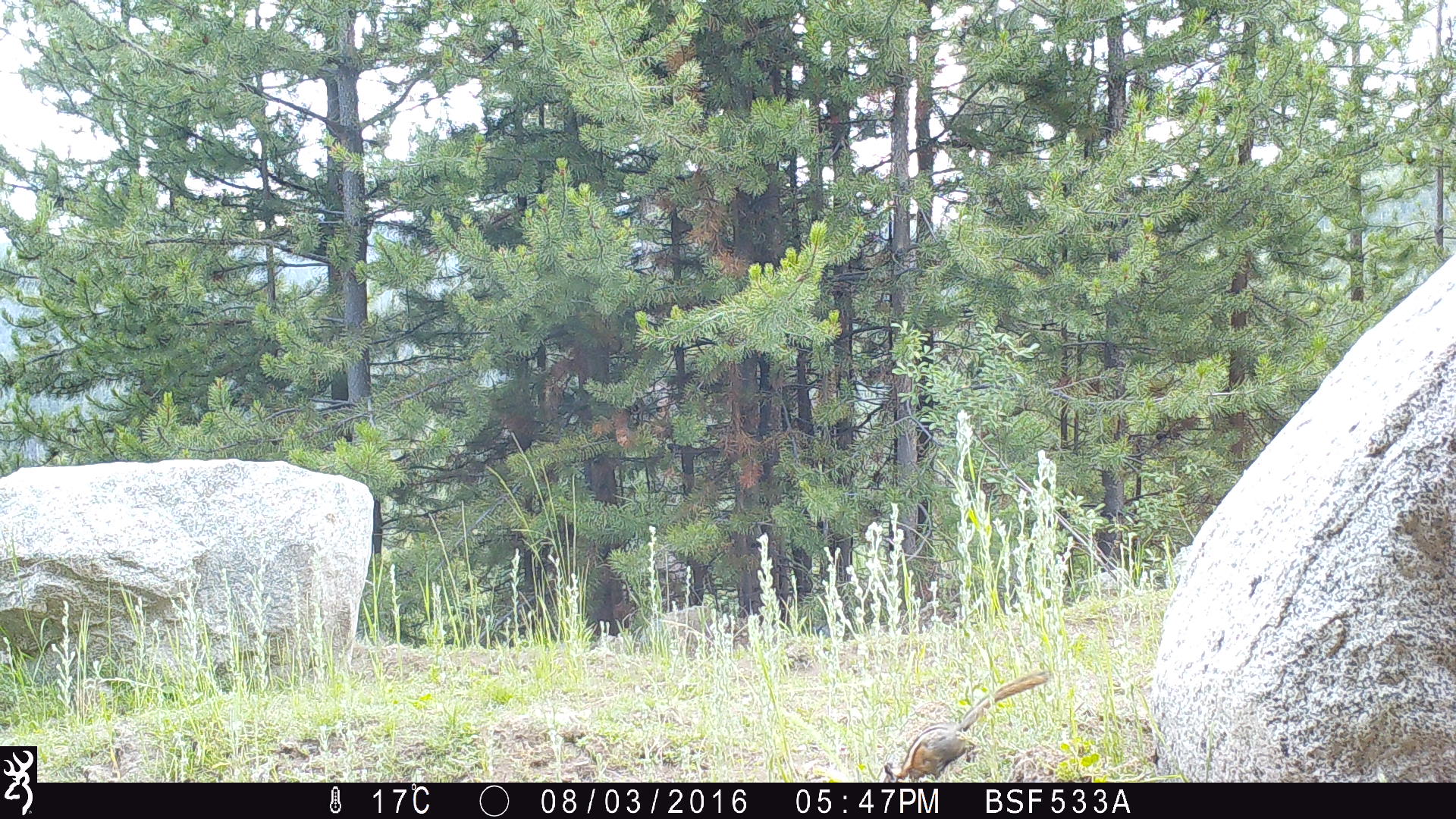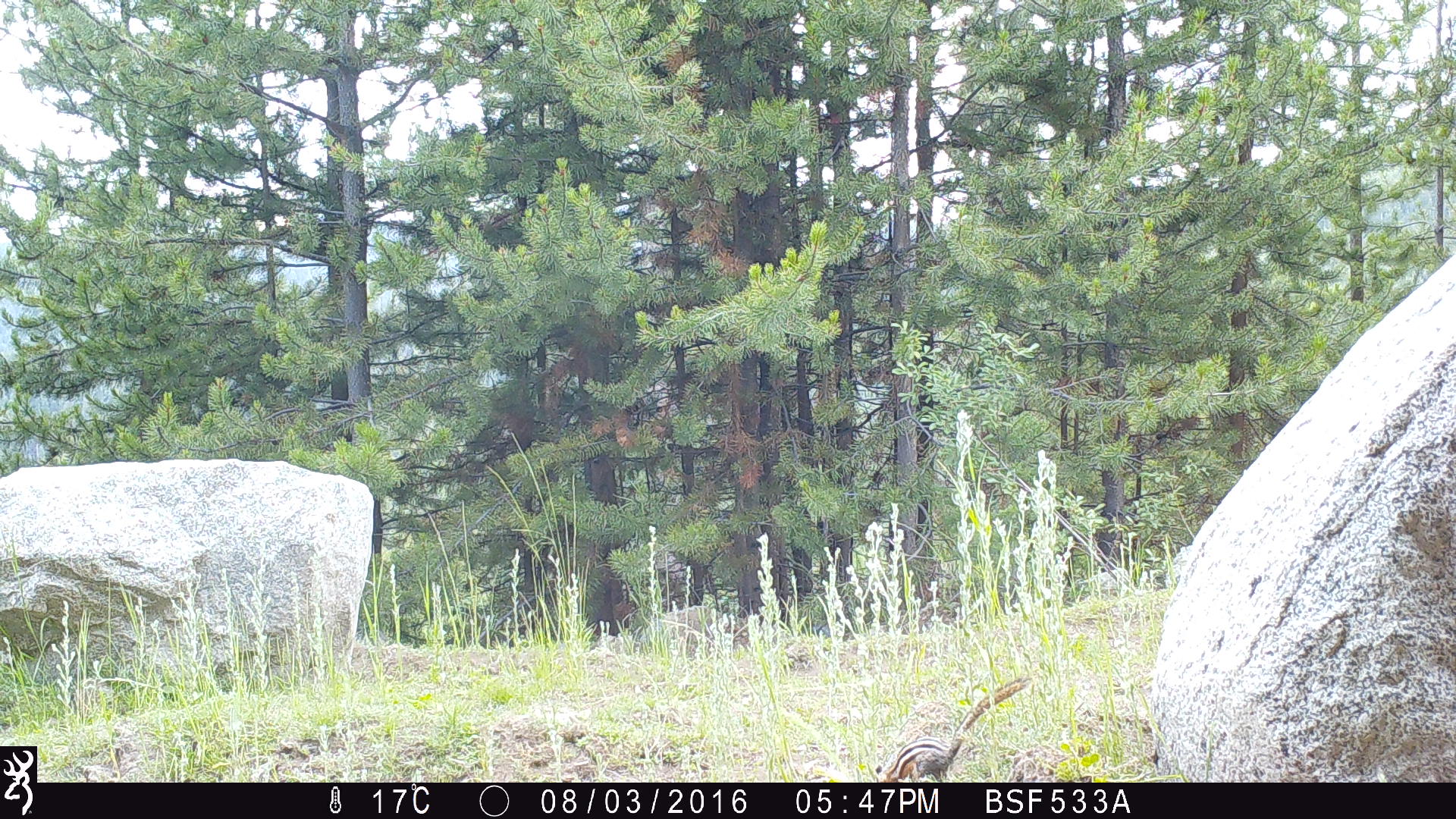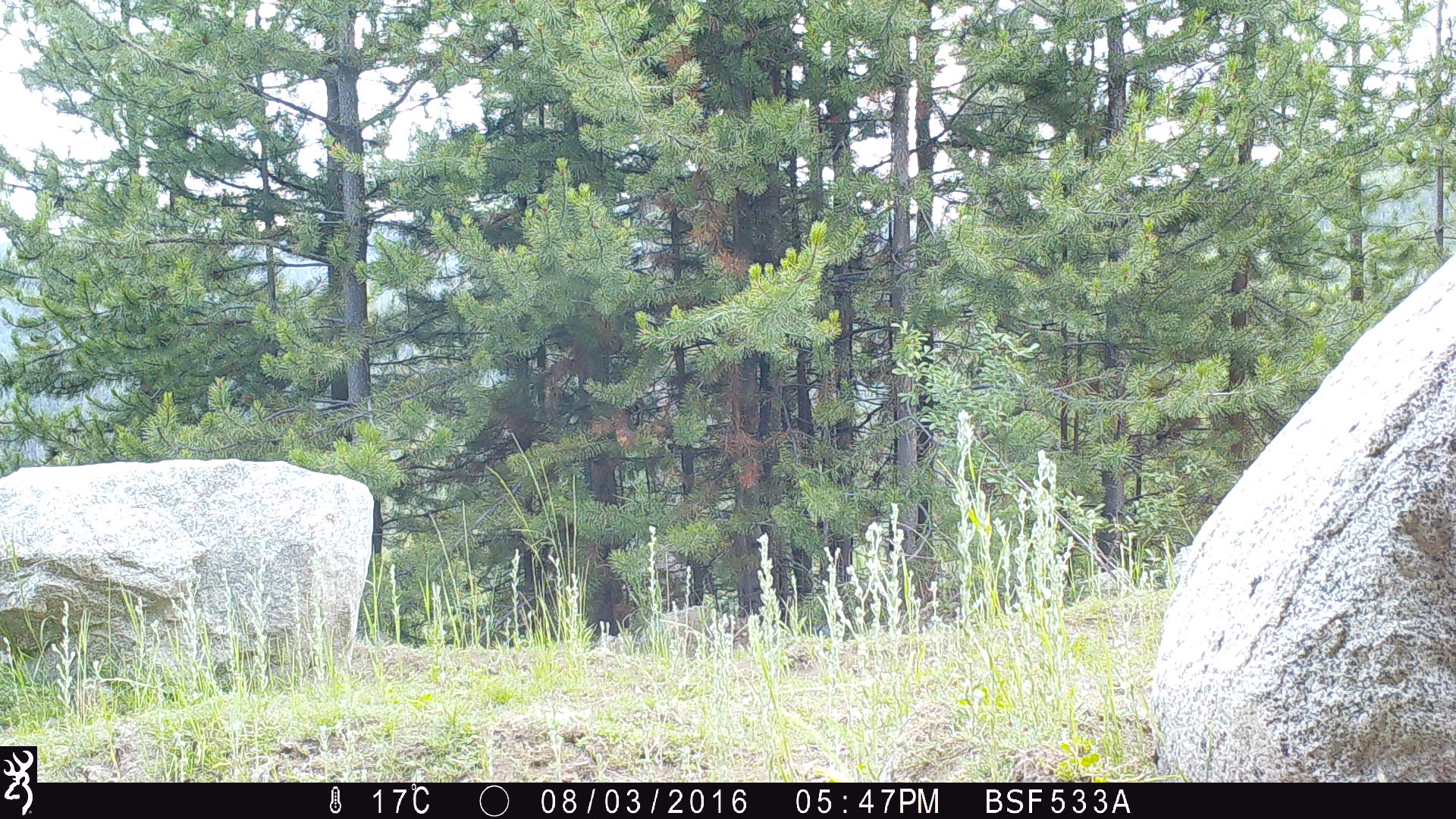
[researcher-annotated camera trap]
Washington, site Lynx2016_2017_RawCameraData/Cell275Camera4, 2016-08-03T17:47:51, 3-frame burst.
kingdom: Animalia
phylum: Chordata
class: Mammalia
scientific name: Mammalia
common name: small mammal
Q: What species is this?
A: Small mammal (Mammalia).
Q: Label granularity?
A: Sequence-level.